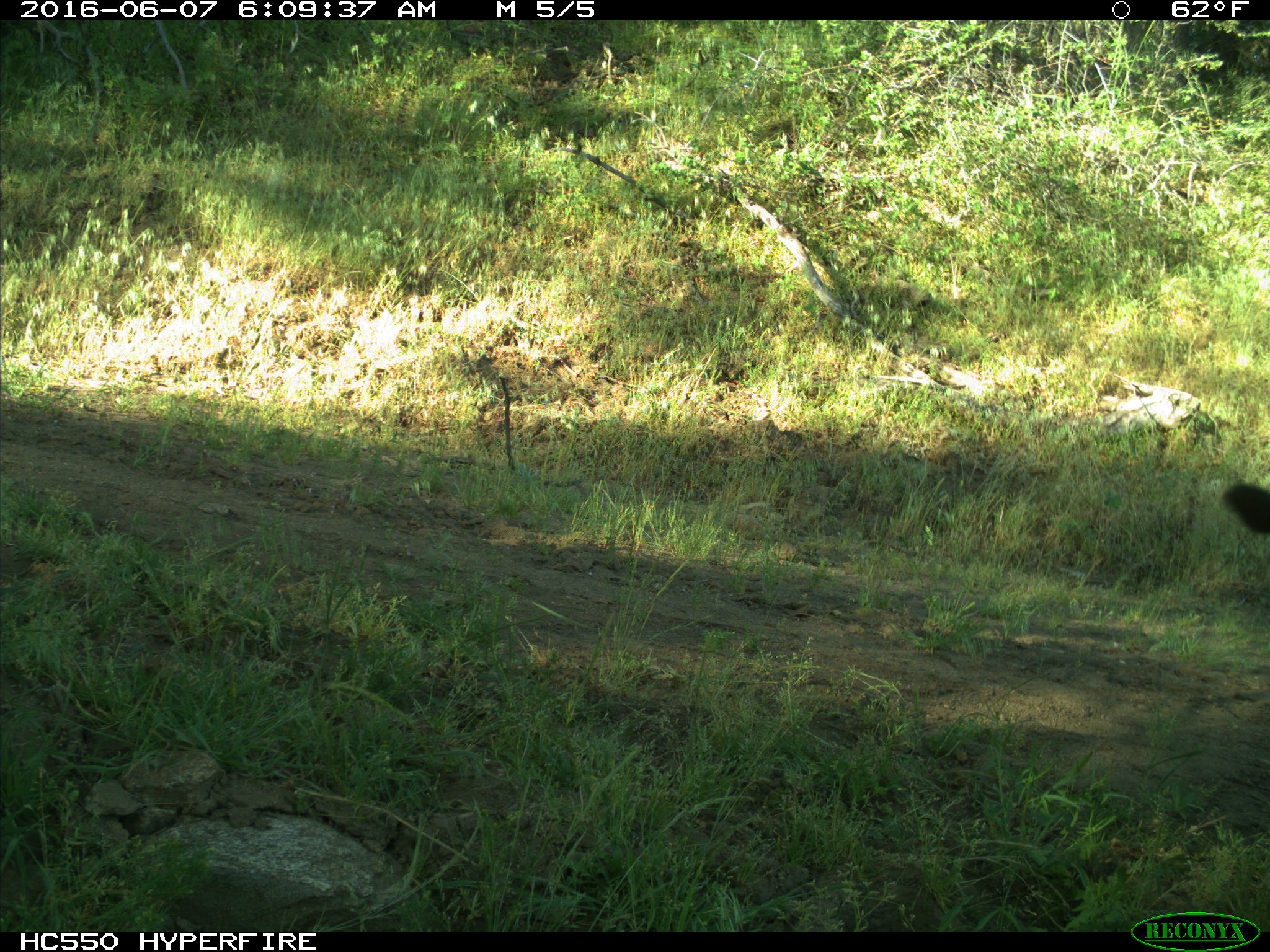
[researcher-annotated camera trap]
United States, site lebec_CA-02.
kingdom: Animalia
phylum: Chordata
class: Mammalia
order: Artiodactyla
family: Bovidae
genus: Bos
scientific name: Bos taurus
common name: domestic cow